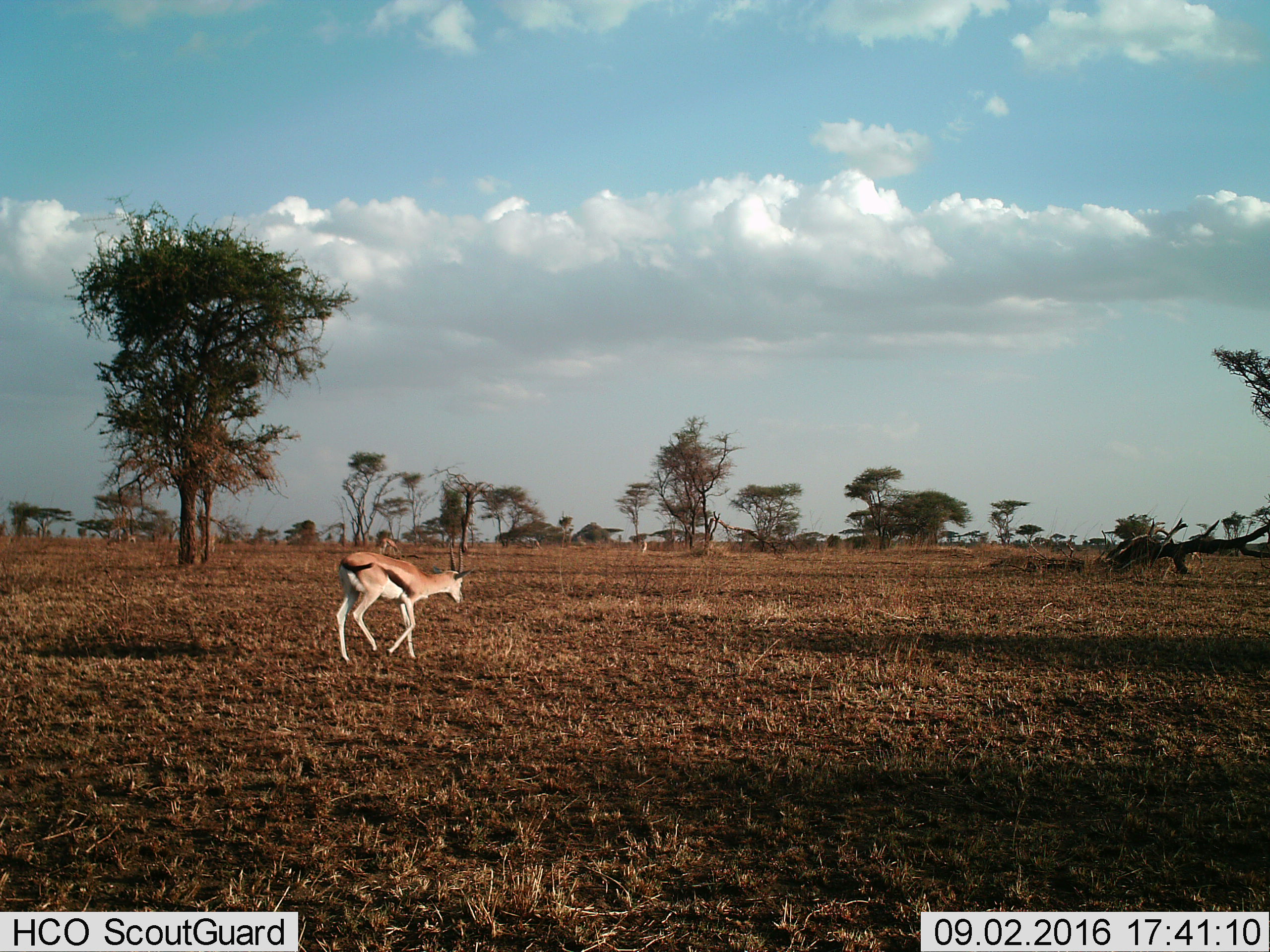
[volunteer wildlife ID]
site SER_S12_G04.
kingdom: Animalia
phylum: Chordata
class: Mammalia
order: Artiodactyla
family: Bovidae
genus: Eudorcas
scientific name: Eudorcas thomsonii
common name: thomson's gazelle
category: gazellethomsons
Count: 2.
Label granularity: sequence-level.